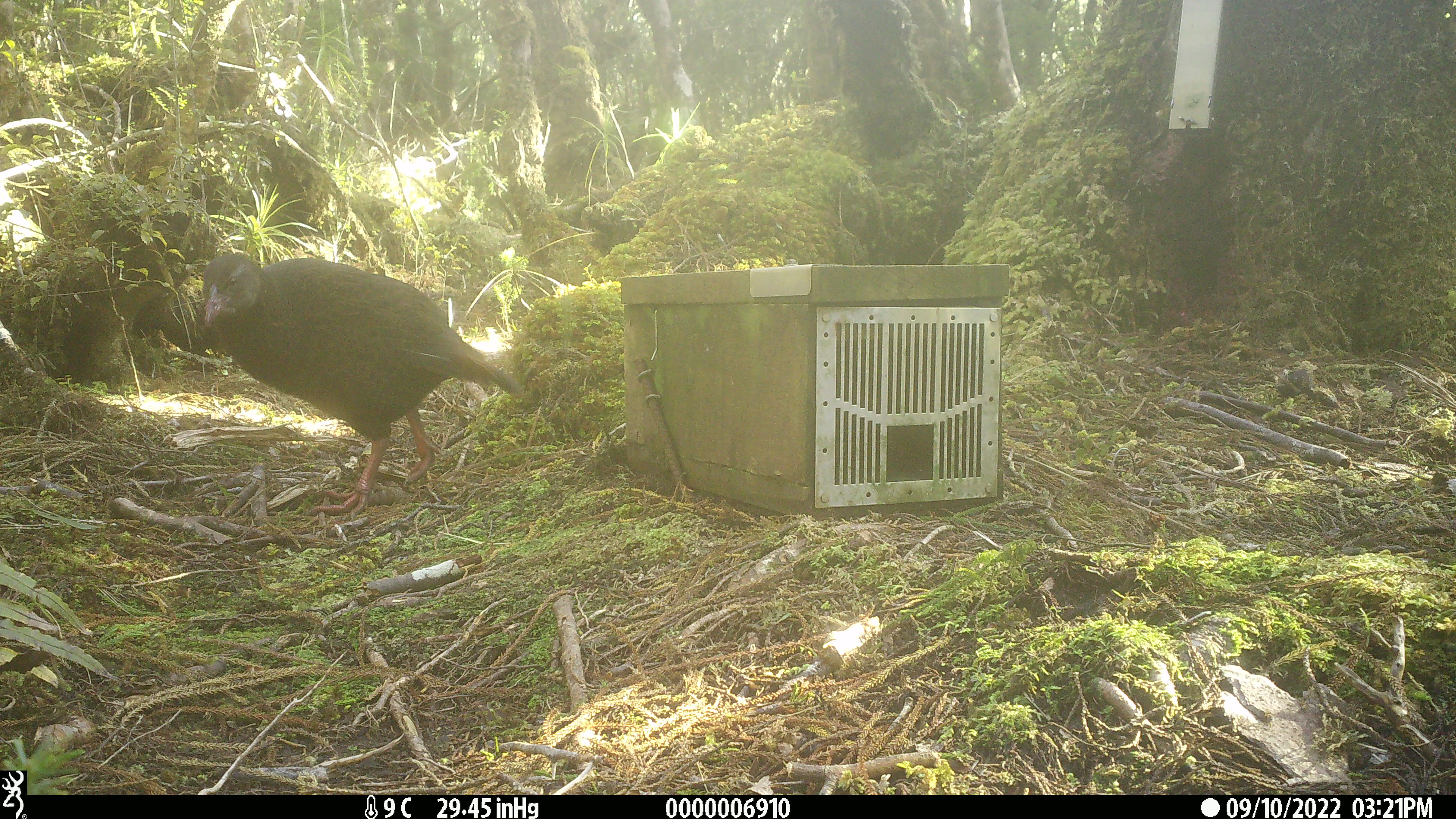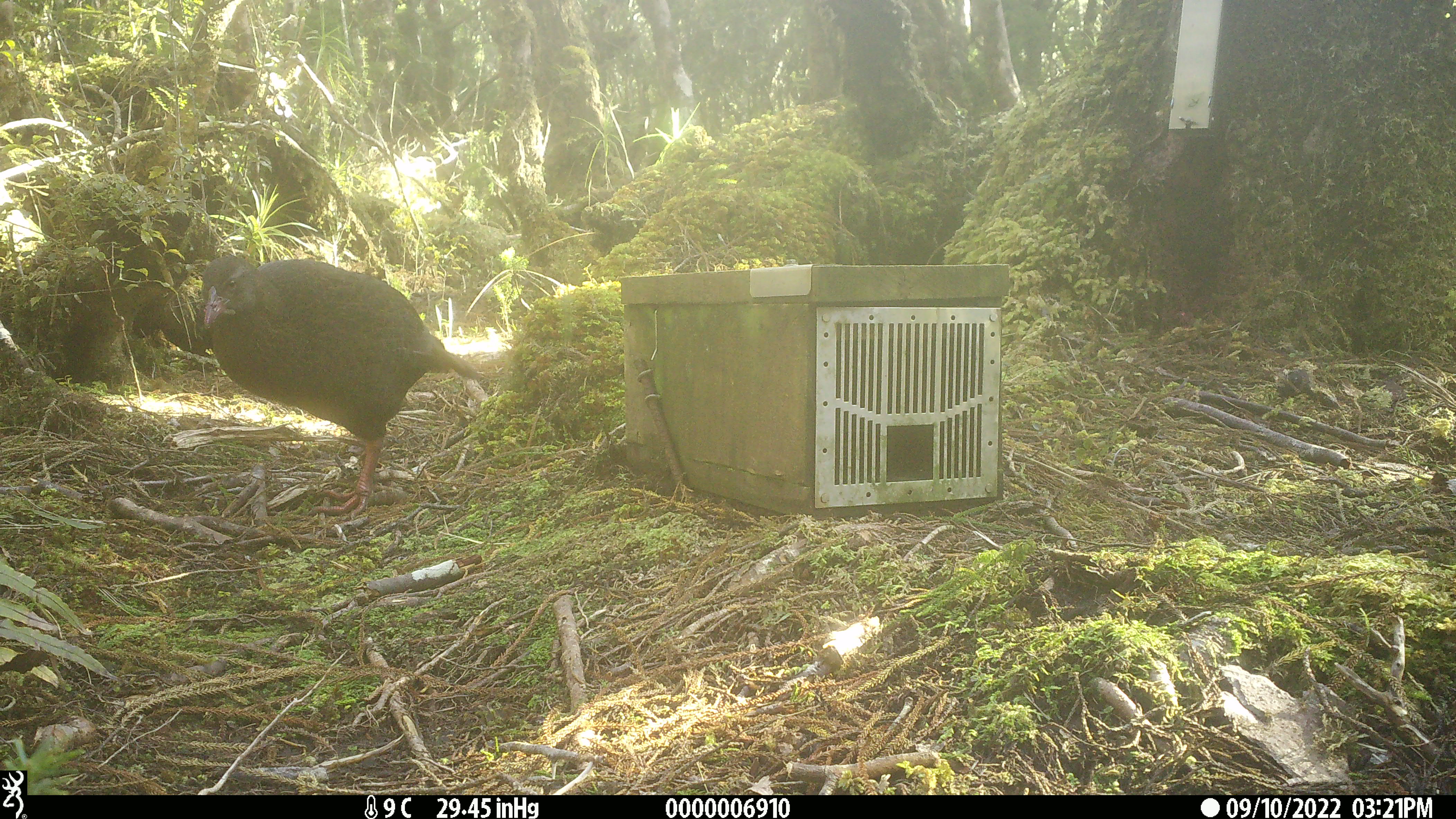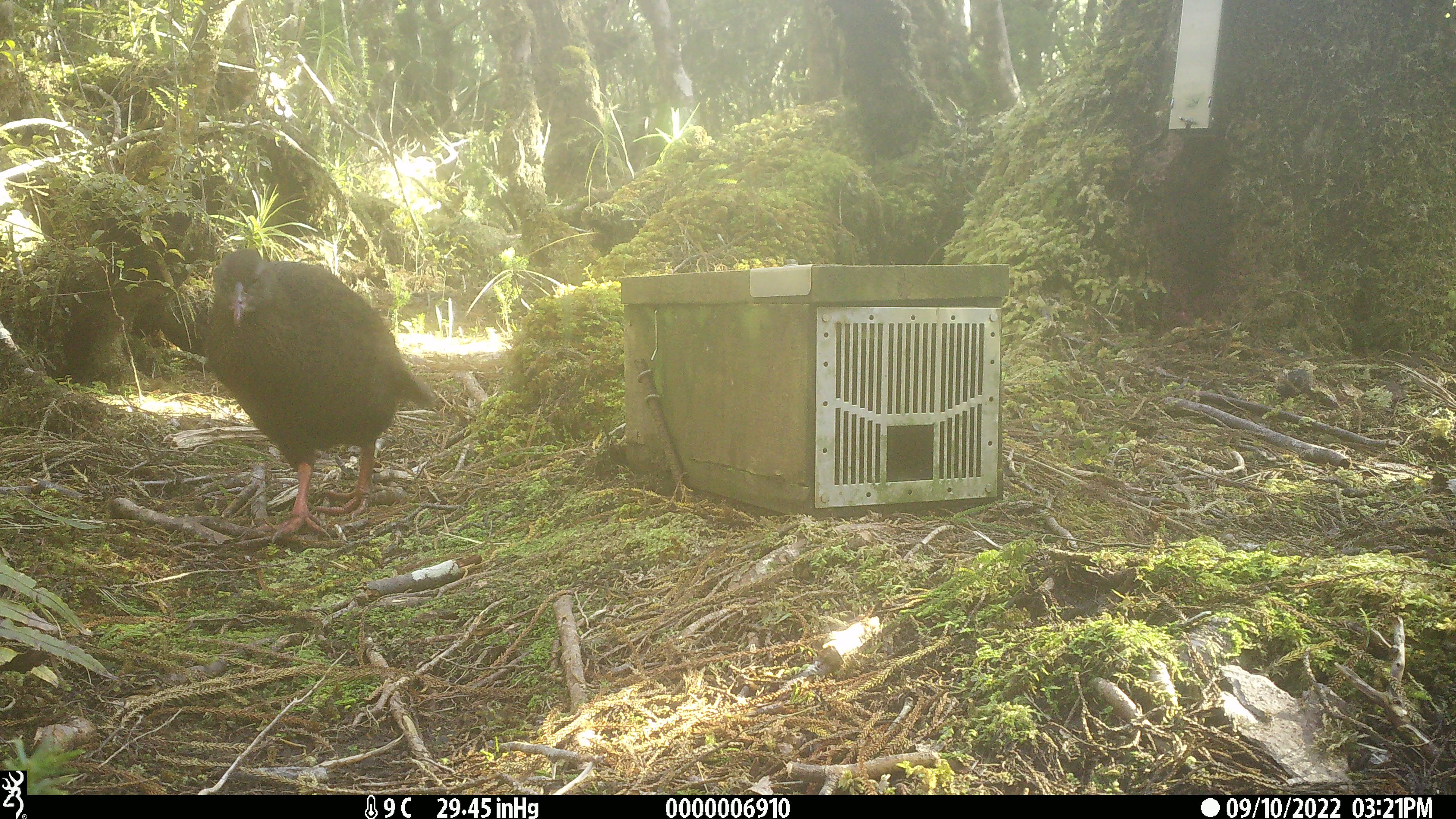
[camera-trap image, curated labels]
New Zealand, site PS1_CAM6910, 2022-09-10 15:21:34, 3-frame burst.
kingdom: Animalia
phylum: Chordata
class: Aves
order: Gruiformes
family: Rallidae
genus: Gallirallus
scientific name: Gallirallus australis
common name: weka